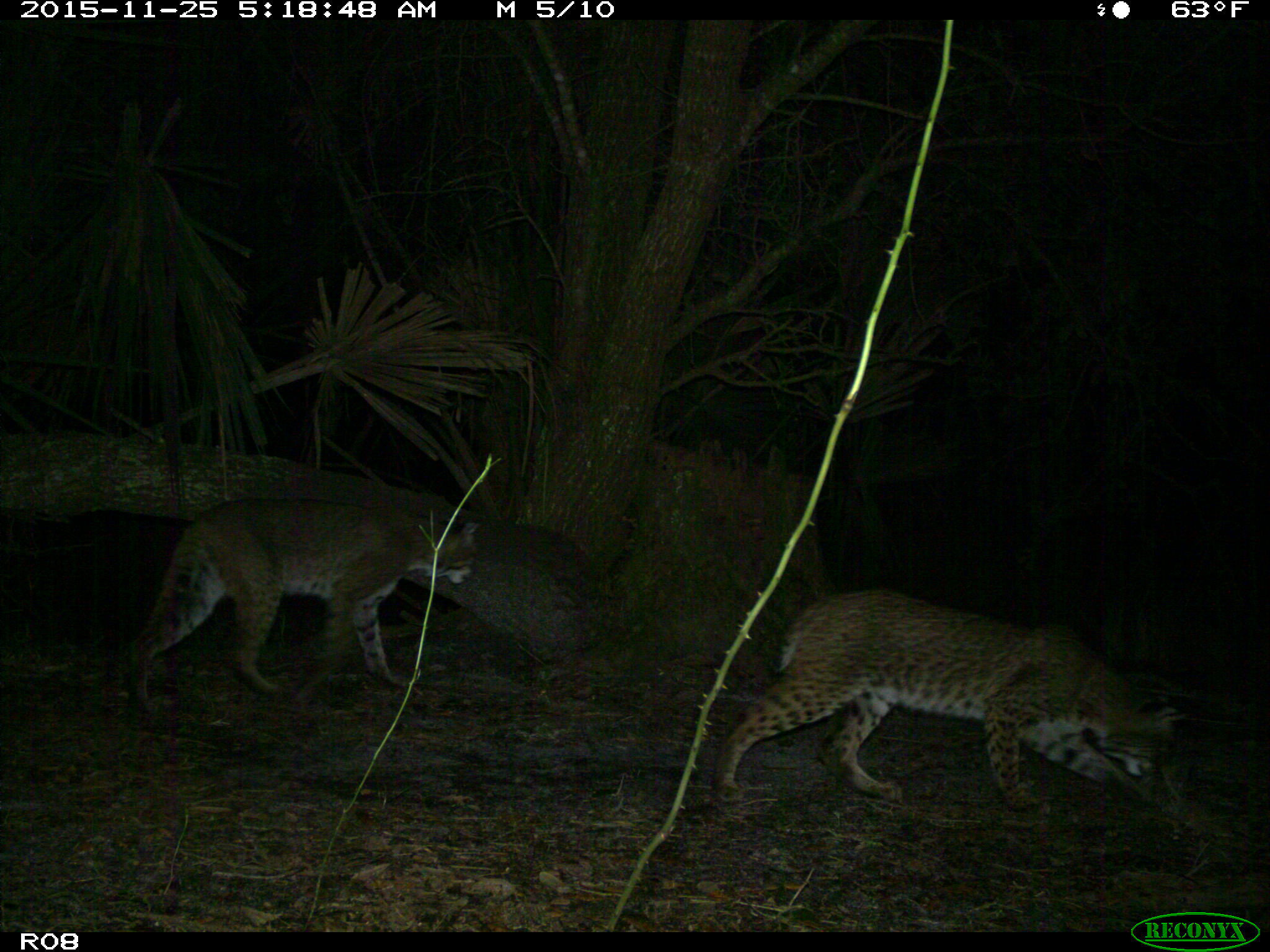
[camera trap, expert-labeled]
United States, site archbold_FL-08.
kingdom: Animalia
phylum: Chordata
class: Mammalia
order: Carnivora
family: Felidae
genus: Lynx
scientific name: Lynx rufus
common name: bobcat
Lynx rufus (bobcat).